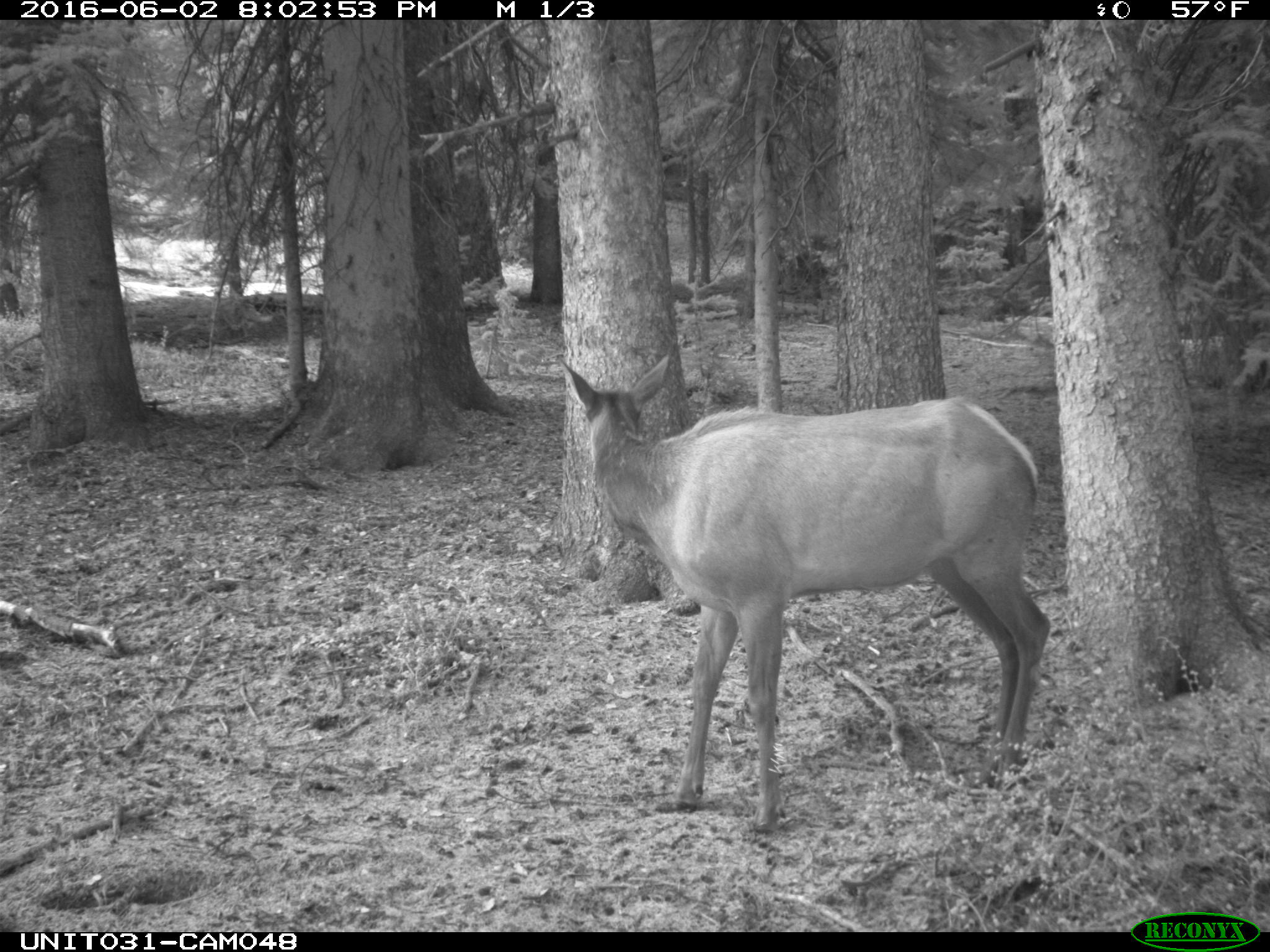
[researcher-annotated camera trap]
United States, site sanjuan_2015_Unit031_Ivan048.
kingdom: Animalia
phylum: Chordata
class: Mammalia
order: Artiodactyla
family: Cervidae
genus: Cervus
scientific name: Cervus elaphus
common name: red deer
Cervus elaphus (red deer).